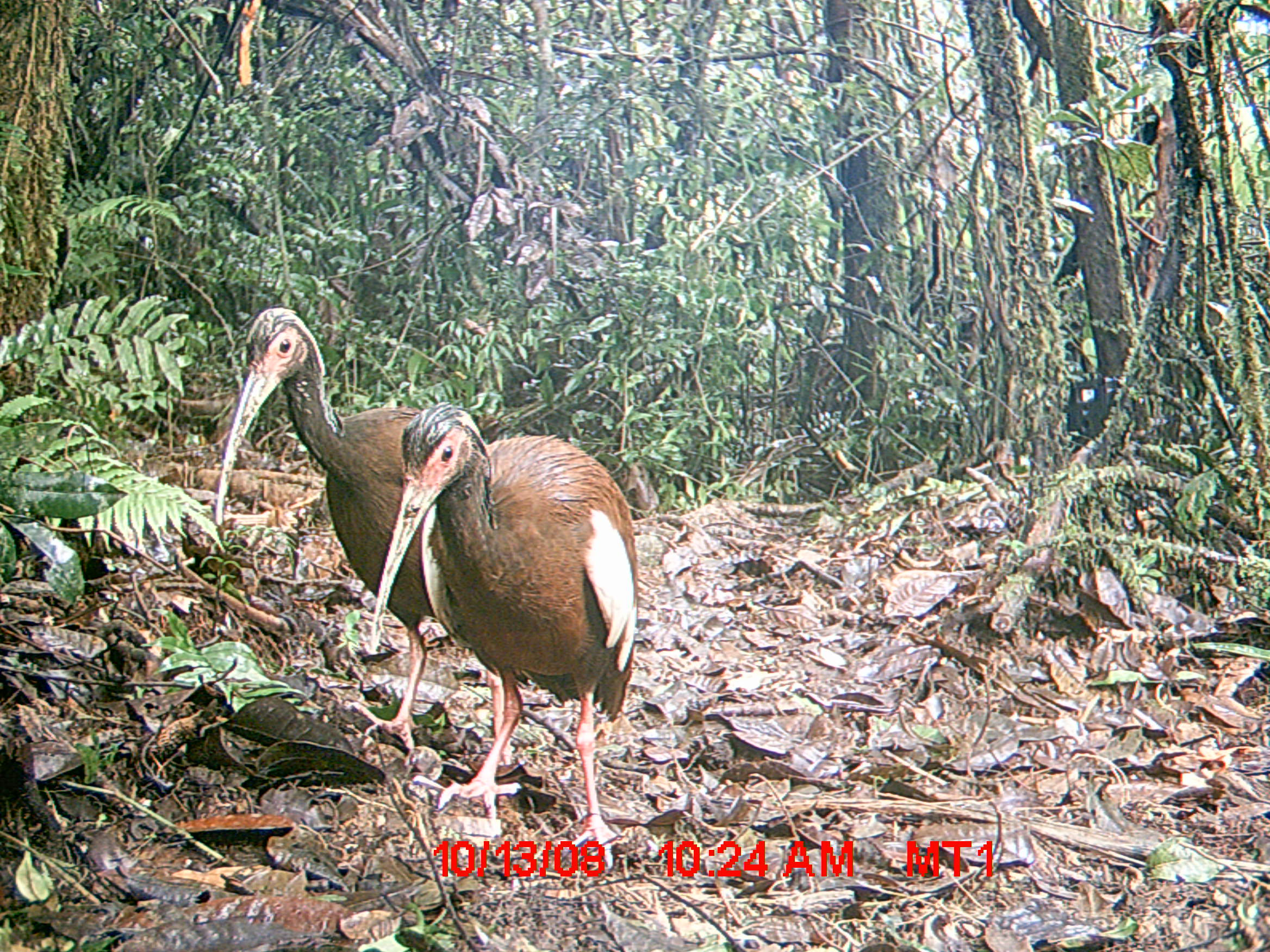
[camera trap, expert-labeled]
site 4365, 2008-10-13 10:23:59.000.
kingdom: Animalia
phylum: Chordata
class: Aves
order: Pelecaniformes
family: Threskiornithidae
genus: Lophotibis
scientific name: Lophotibis cristata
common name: madagascan ibis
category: lophotibis cristataa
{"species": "lophotibis cristataa (madagascan ibis) (Lophotibis cristata)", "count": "2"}